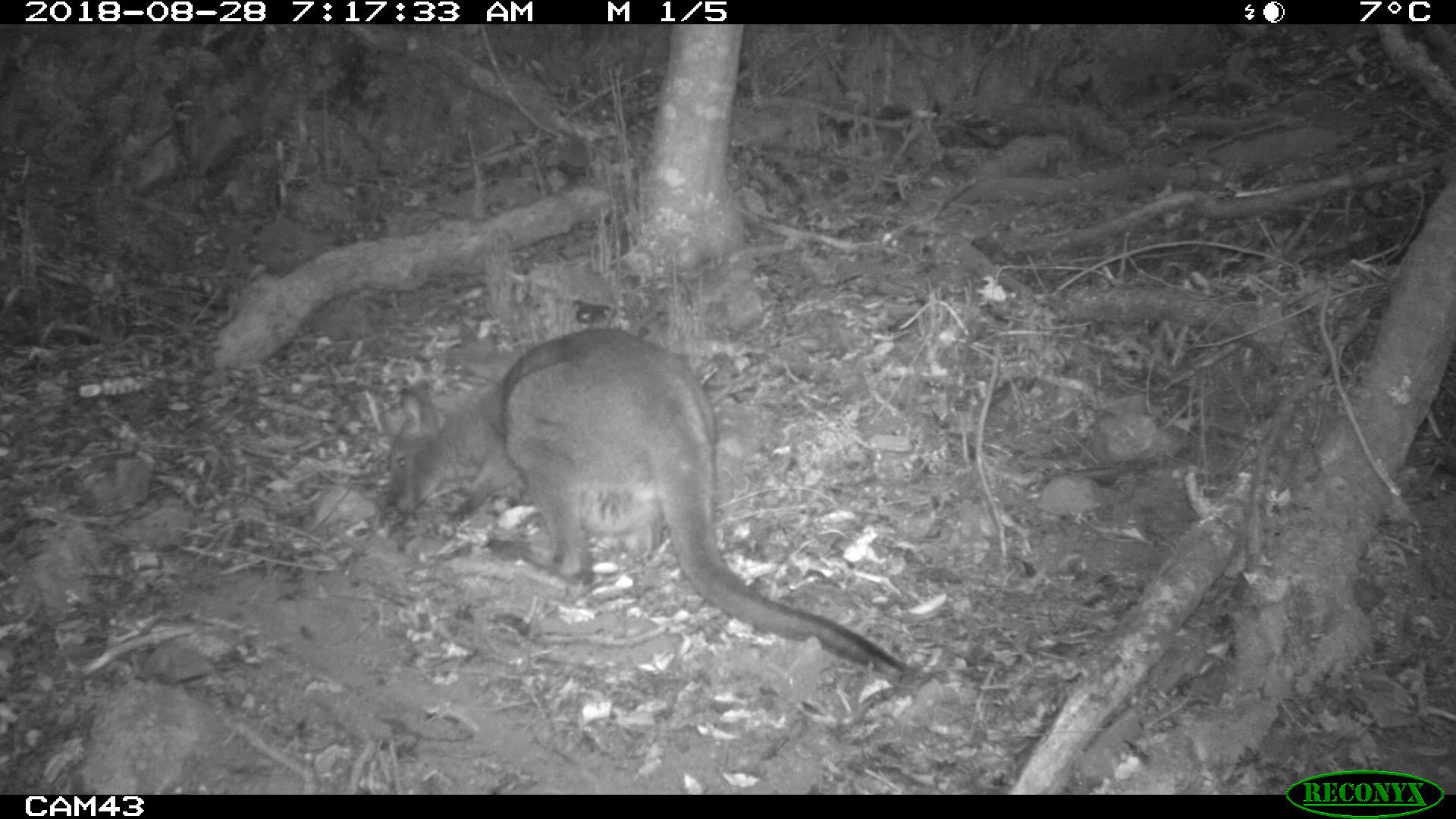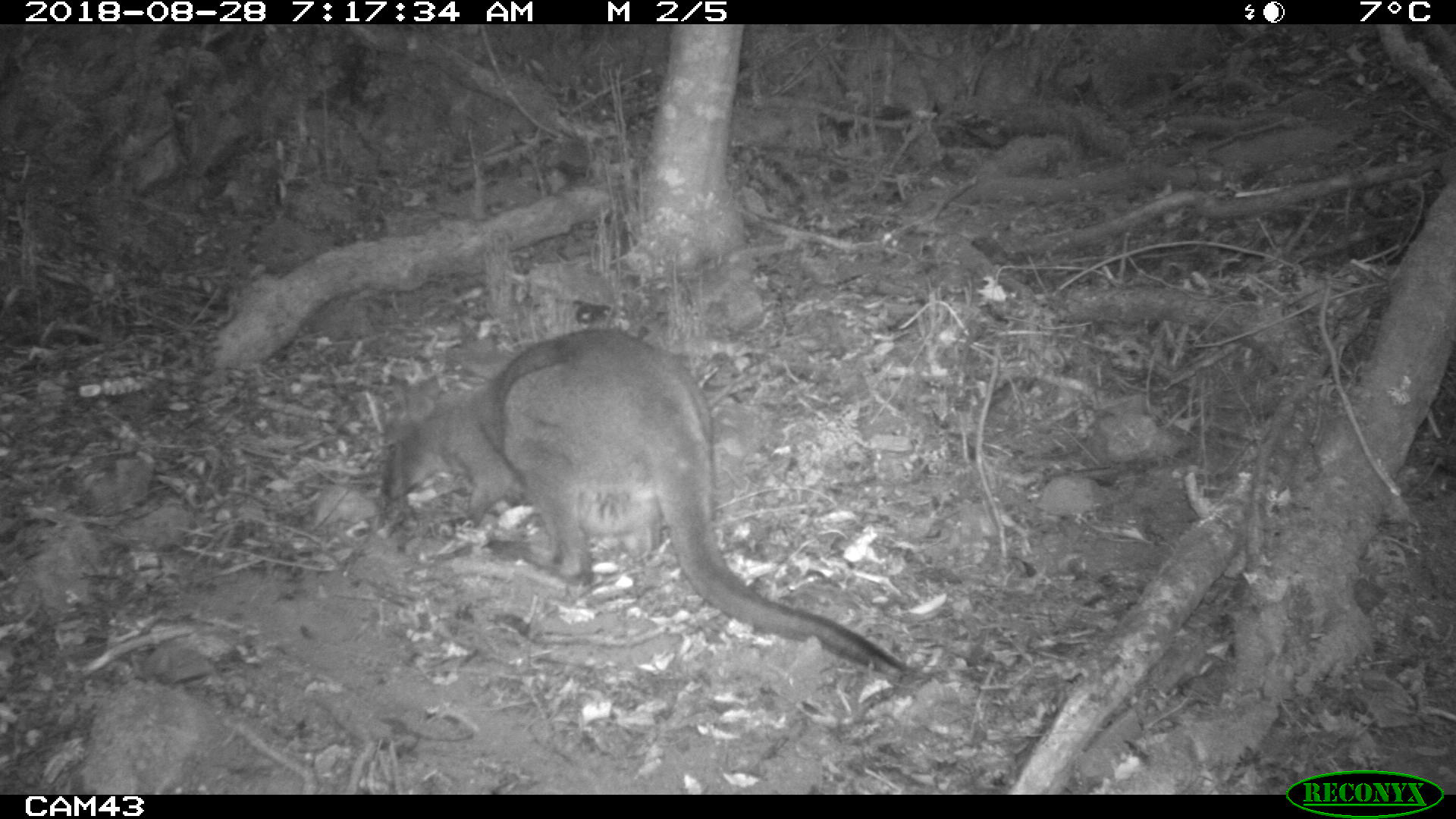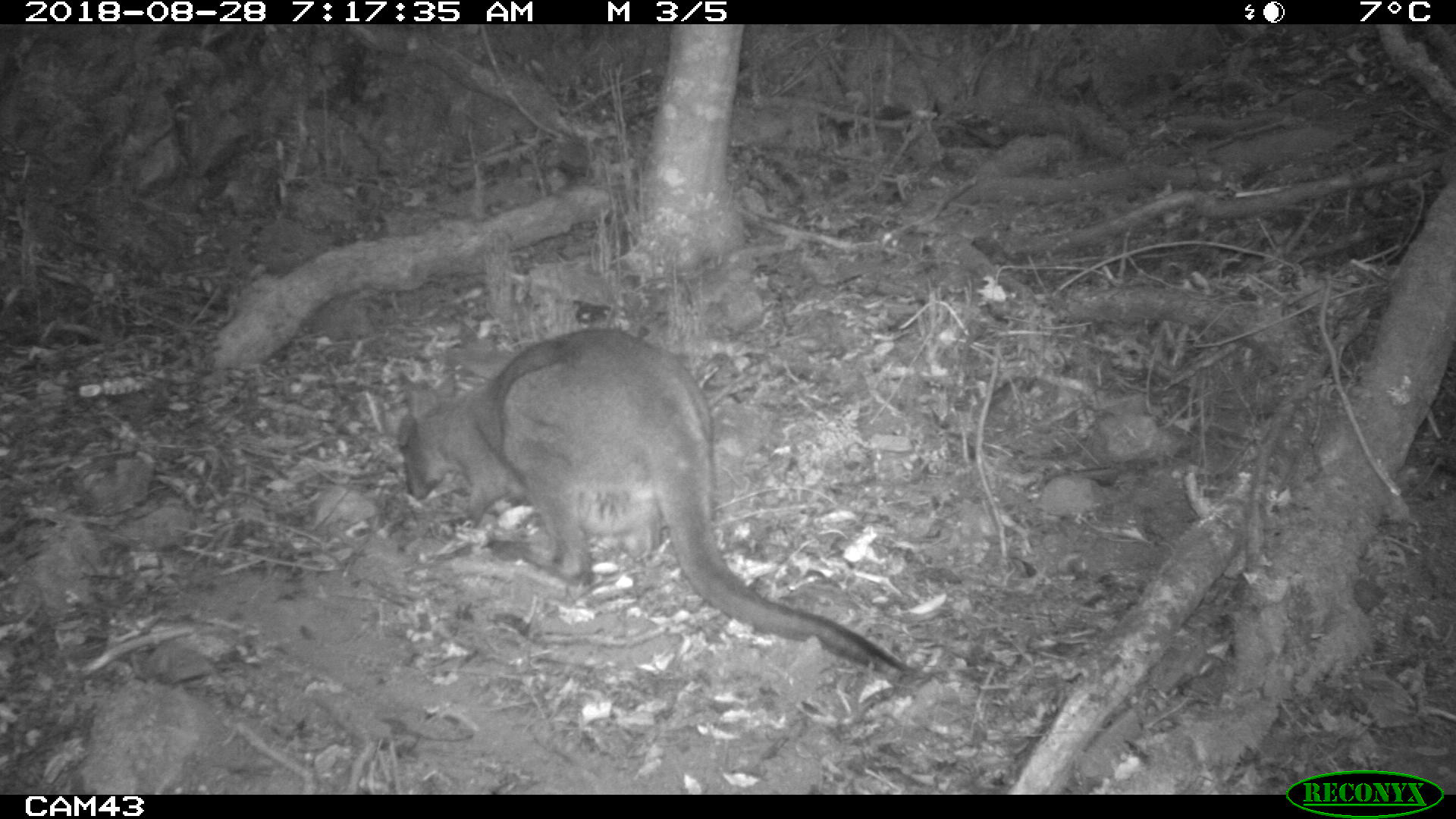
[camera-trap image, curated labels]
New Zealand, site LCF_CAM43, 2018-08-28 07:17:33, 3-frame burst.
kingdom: Animalia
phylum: Chordata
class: Mammalia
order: Diprotodontia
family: Macropodidae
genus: Notamacropus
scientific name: Notamacropus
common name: wallaby